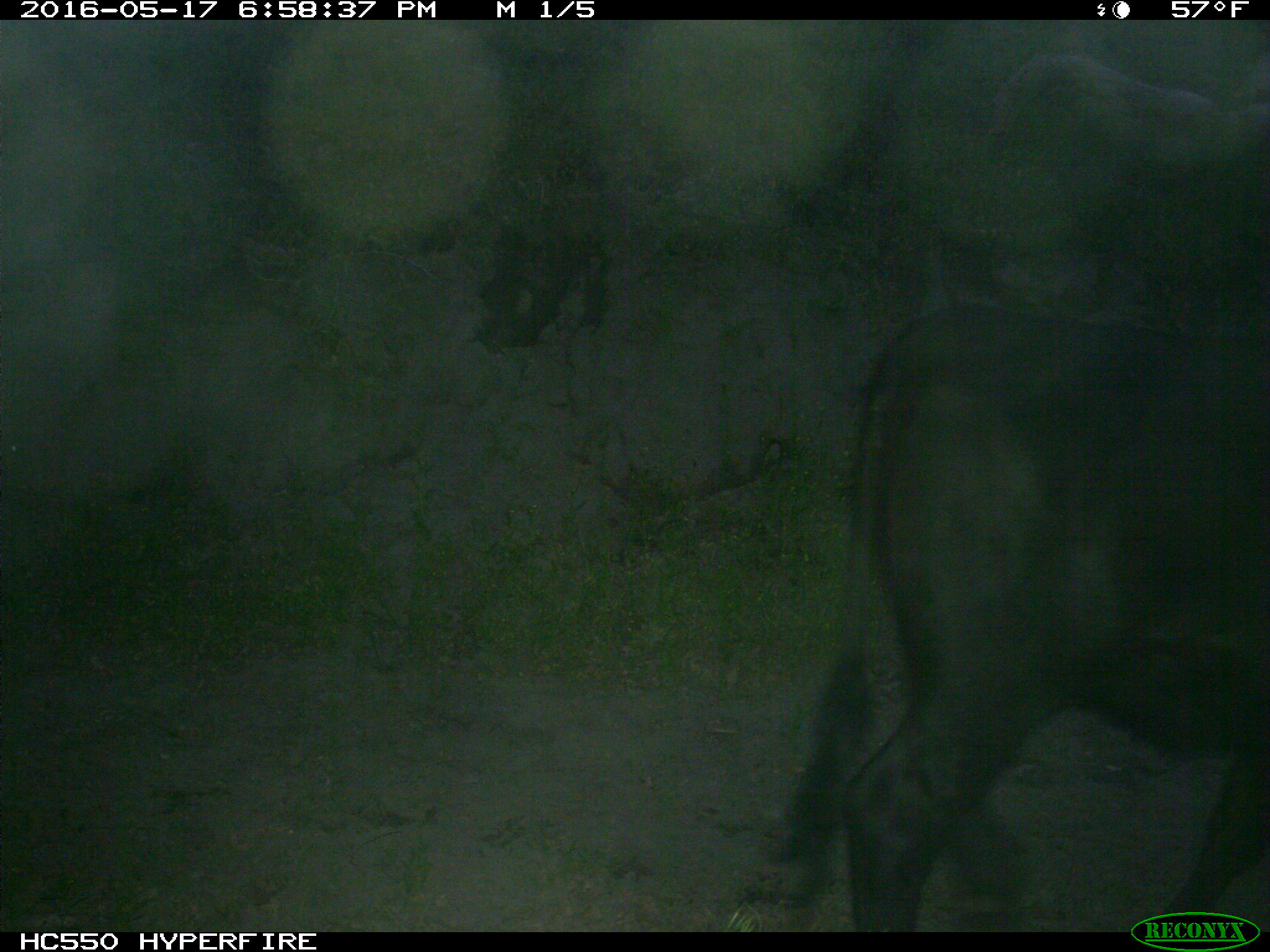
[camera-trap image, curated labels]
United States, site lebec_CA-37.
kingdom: Animalia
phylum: Chordata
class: Mammalia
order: Artiodactyla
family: Bovidae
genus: Bos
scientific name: Bos taurus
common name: domestic cow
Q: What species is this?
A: Bos taurus (domestic cow).